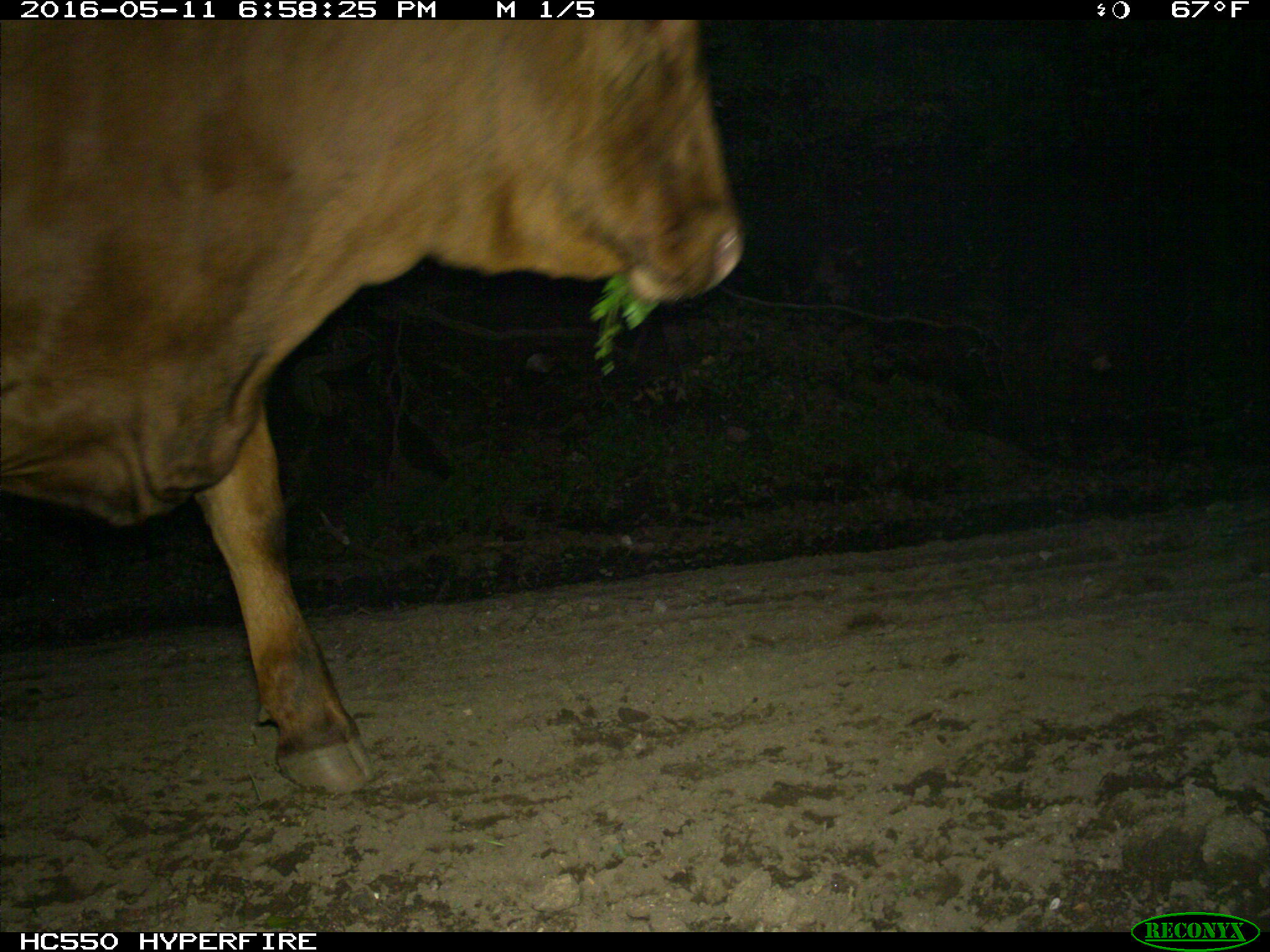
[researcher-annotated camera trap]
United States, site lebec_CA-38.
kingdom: Animalia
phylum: Chordata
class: Mammalia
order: Artiodactyla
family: Bovidae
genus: Bos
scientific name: Bos taurus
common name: domestic cow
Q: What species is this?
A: Bos taurus (domestic cow).